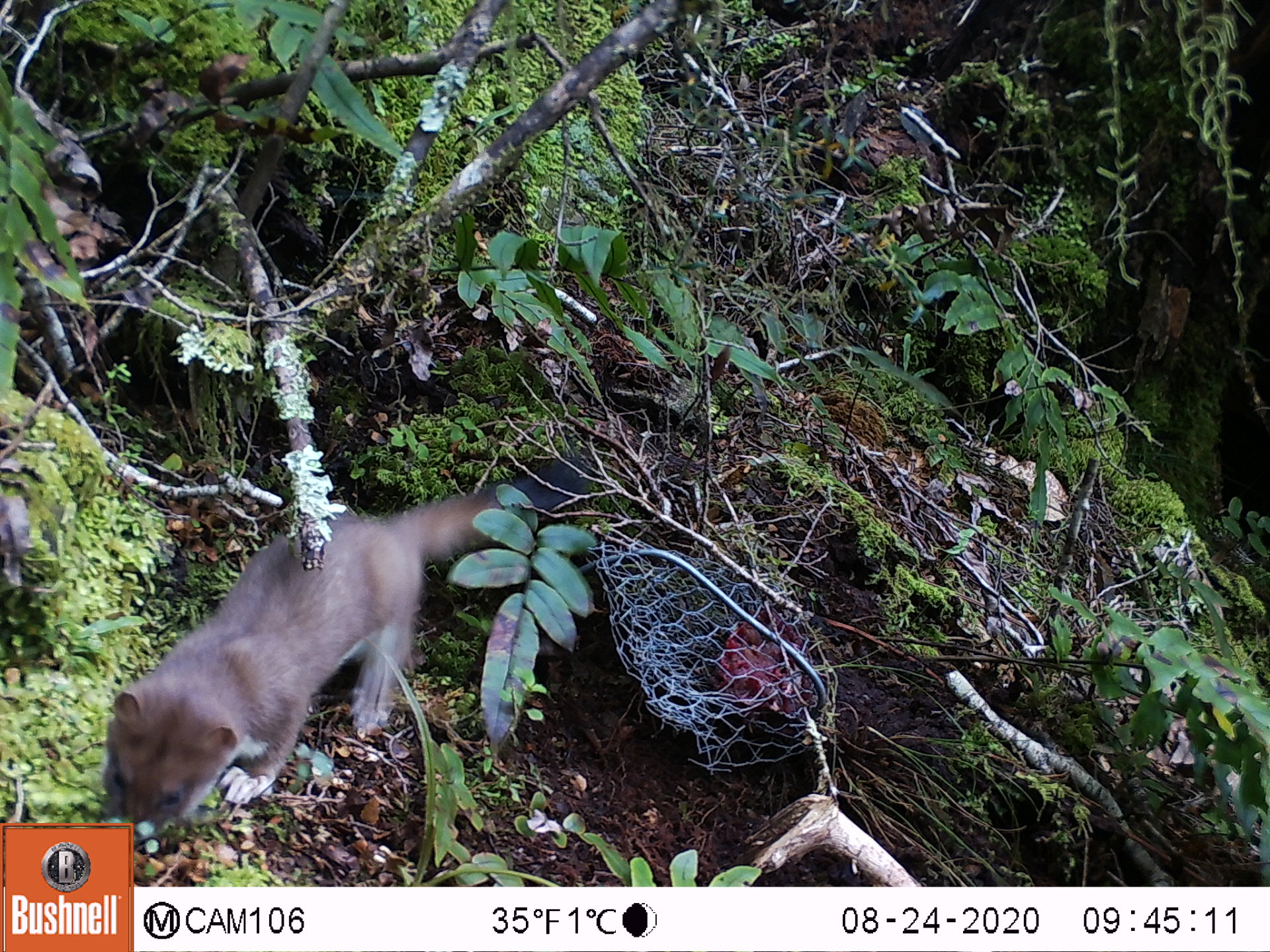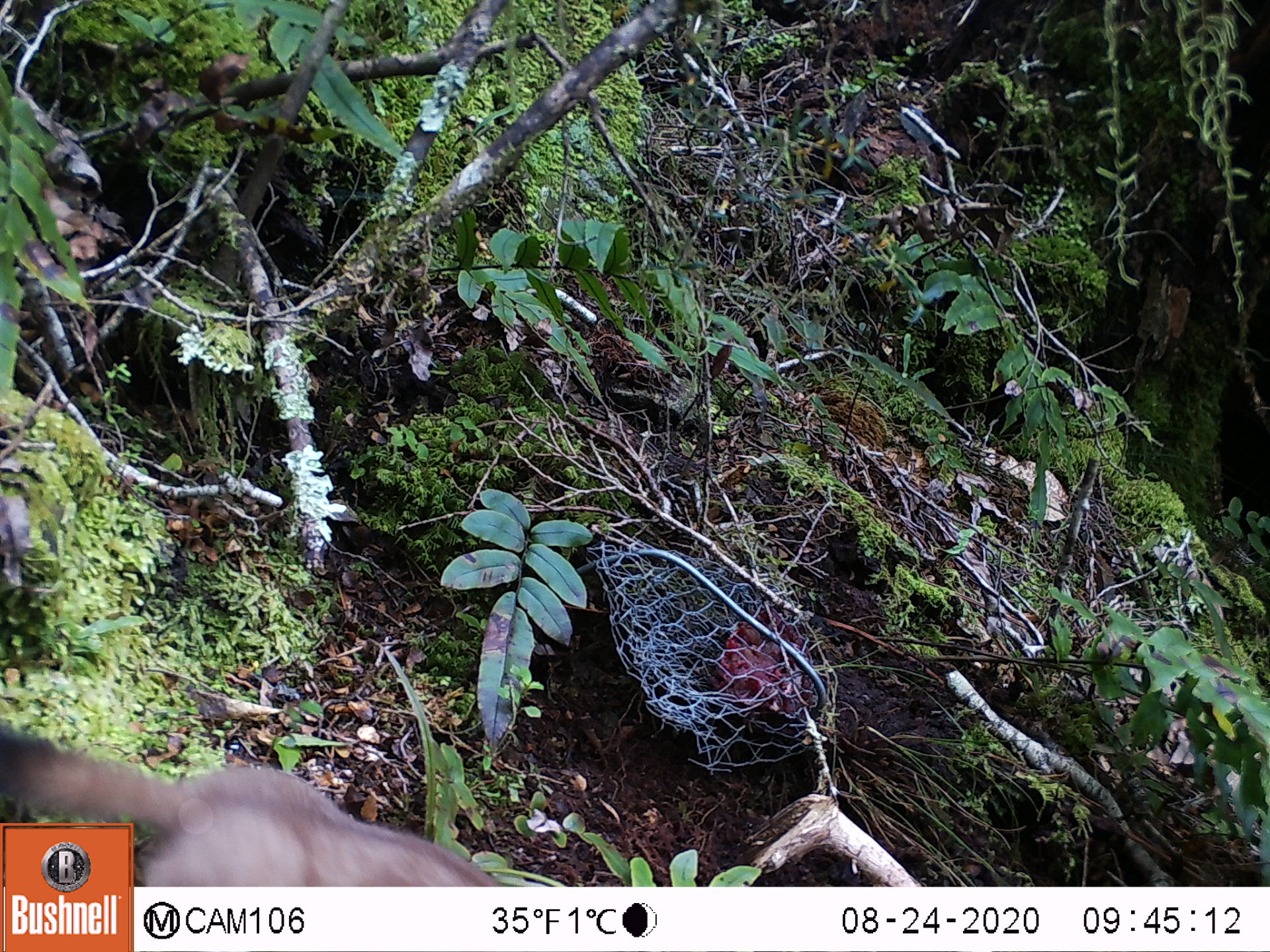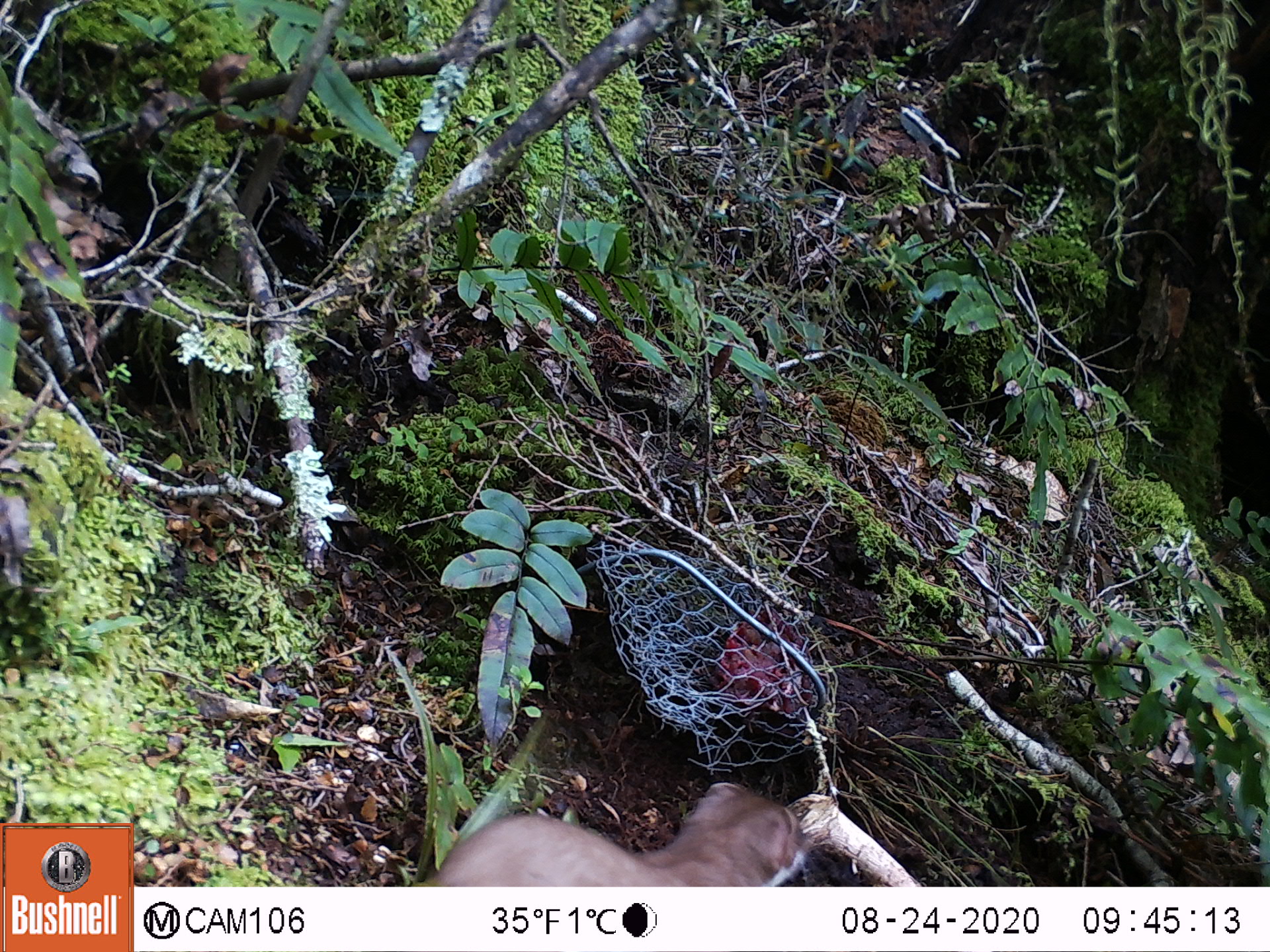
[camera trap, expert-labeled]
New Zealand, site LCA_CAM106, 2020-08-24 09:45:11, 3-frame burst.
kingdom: Animalia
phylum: Chordata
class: Mammalia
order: Carnivora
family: Mustelidae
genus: Mustela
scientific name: Mustela erminea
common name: stoat